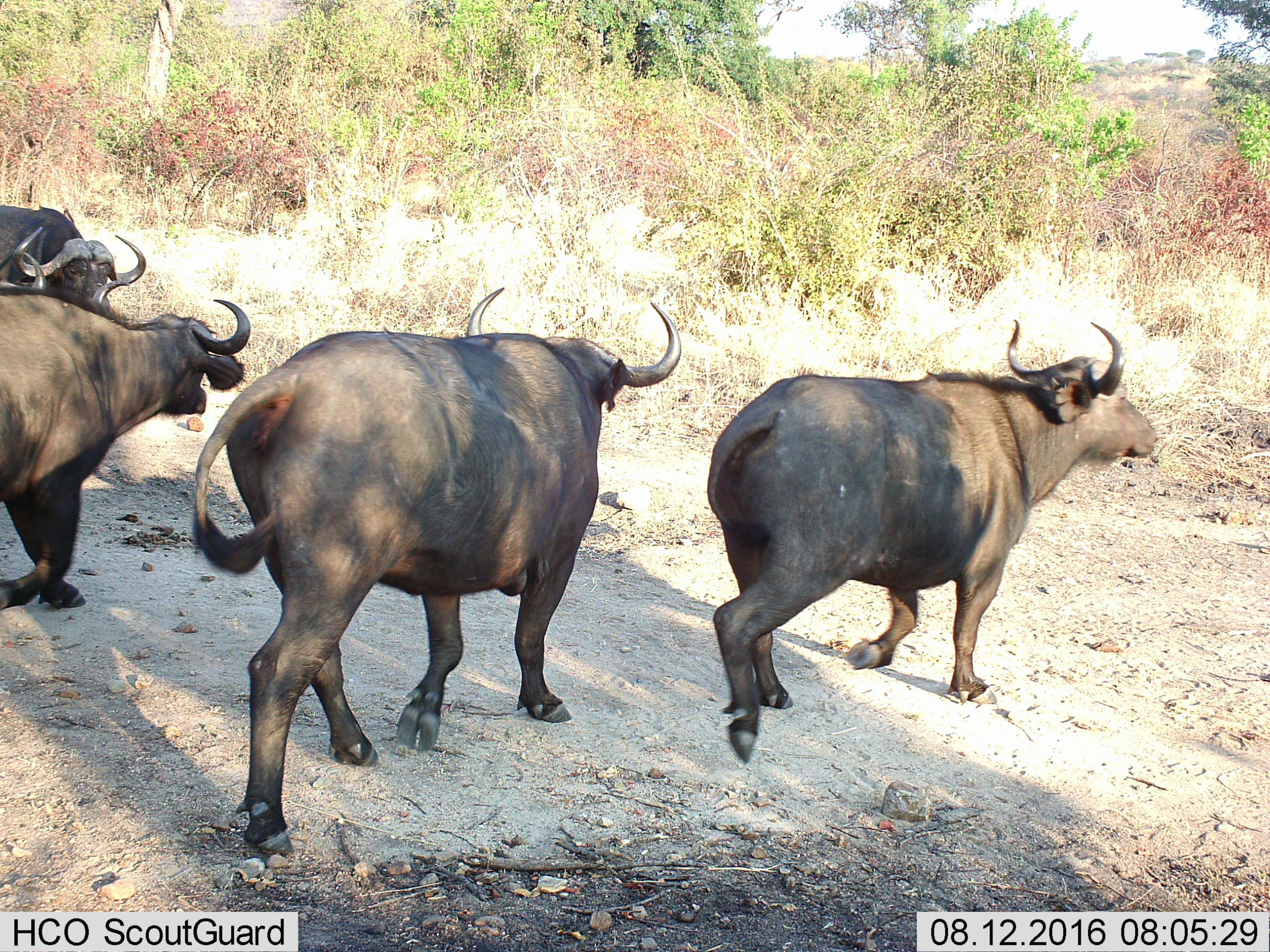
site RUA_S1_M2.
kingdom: Animalia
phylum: Chordata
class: Mammalia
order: Artiodactyla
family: Bovidae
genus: Syncerus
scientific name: Syncerus caffer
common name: african buffalo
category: buffalo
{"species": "buffalo (african buffalo) (Syncerus caffer)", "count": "4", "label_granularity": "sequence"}